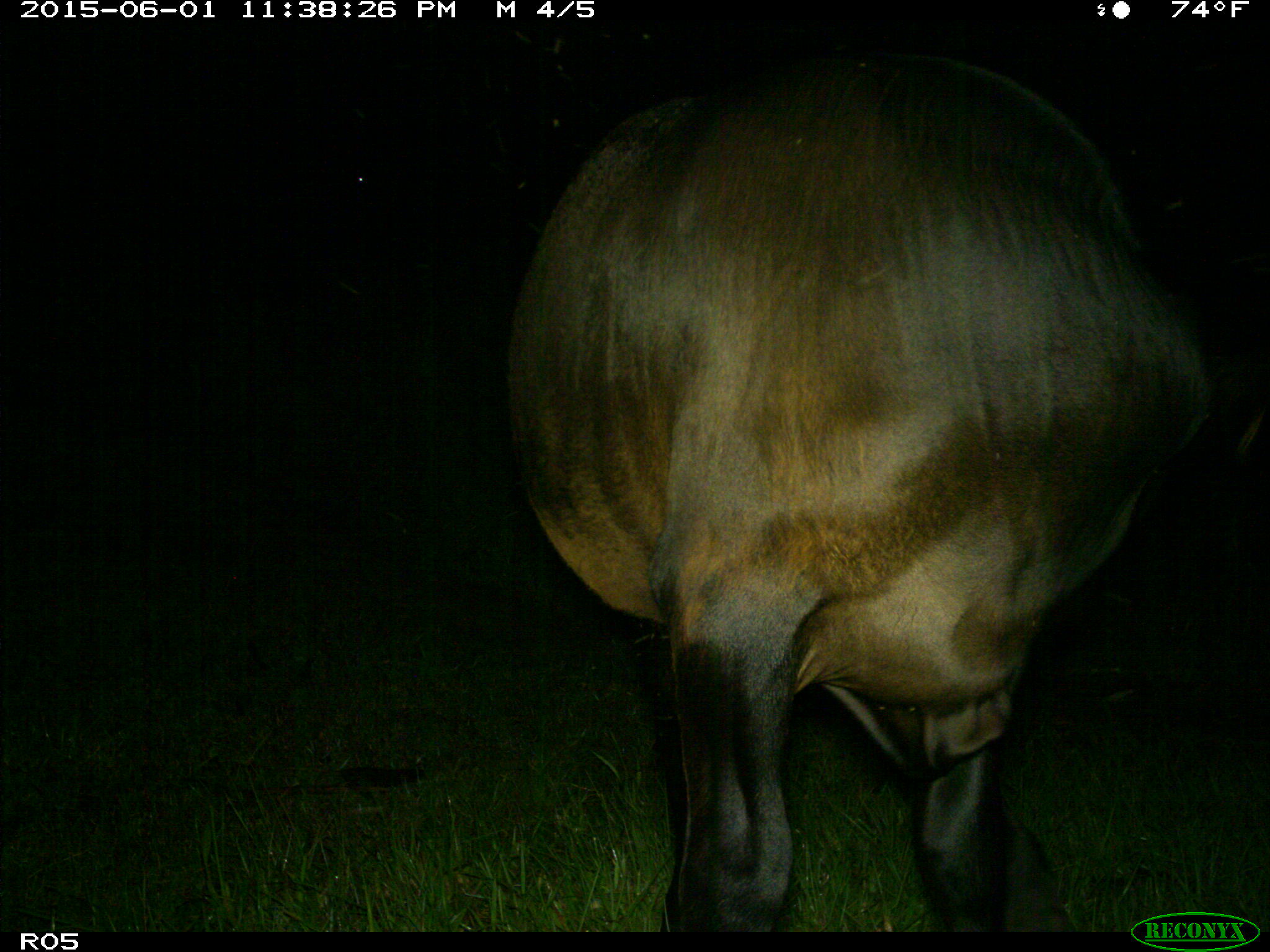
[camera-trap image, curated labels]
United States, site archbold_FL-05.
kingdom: Animalia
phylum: Chordata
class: Mammalia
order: Artiodactyla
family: Bovidae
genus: Bos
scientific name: Bos taurus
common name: domestic cow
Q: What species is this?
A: Bos taurus (domestic cow).